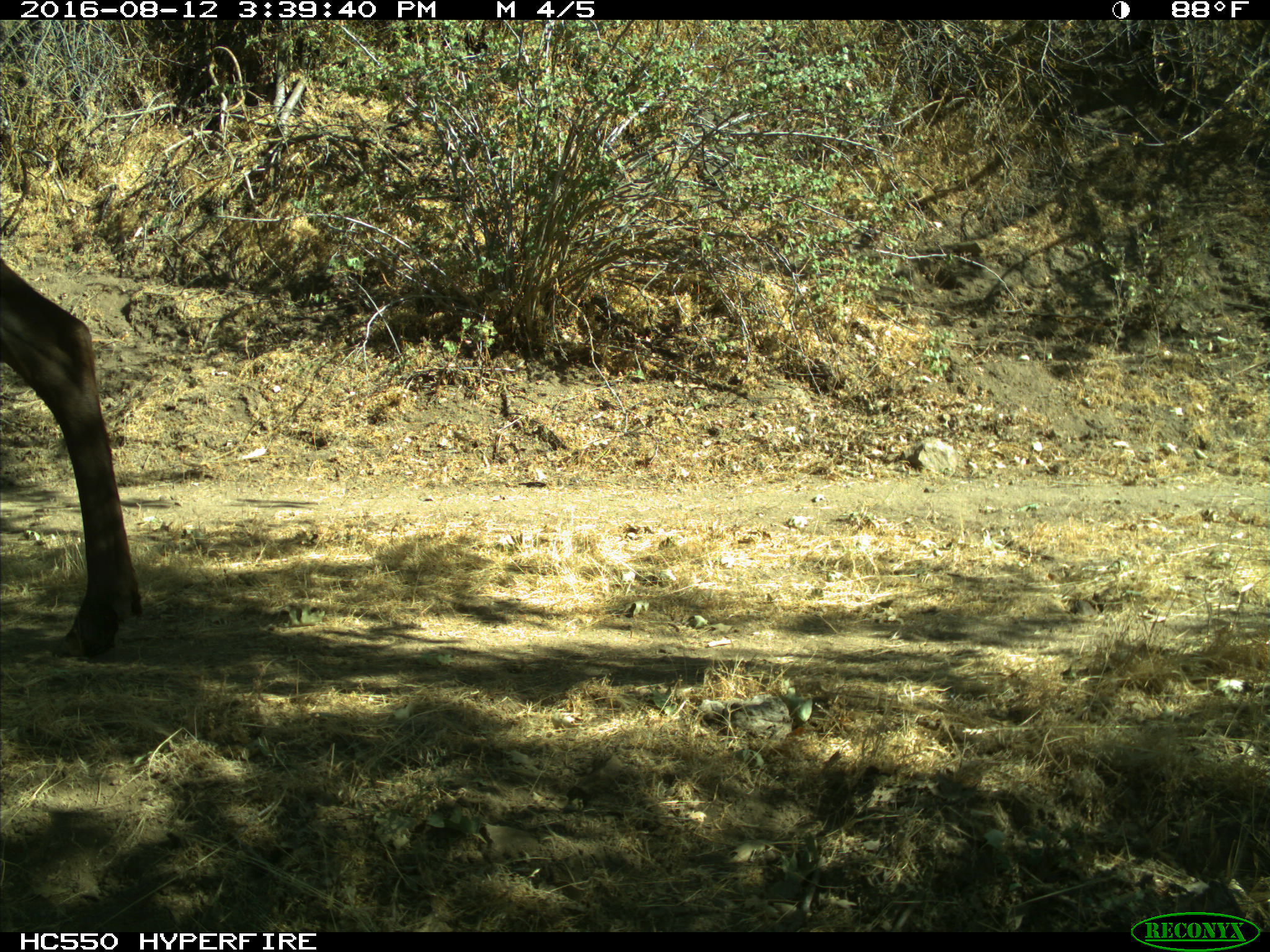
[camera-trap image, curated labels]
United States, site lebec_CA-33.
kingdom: Animalia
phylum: Chordata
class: Mammalia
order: Artiodactyla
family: Cervidae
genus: Cervus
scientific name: Cervus canadensis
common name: elk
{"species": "Cervus canadensis (elk)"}